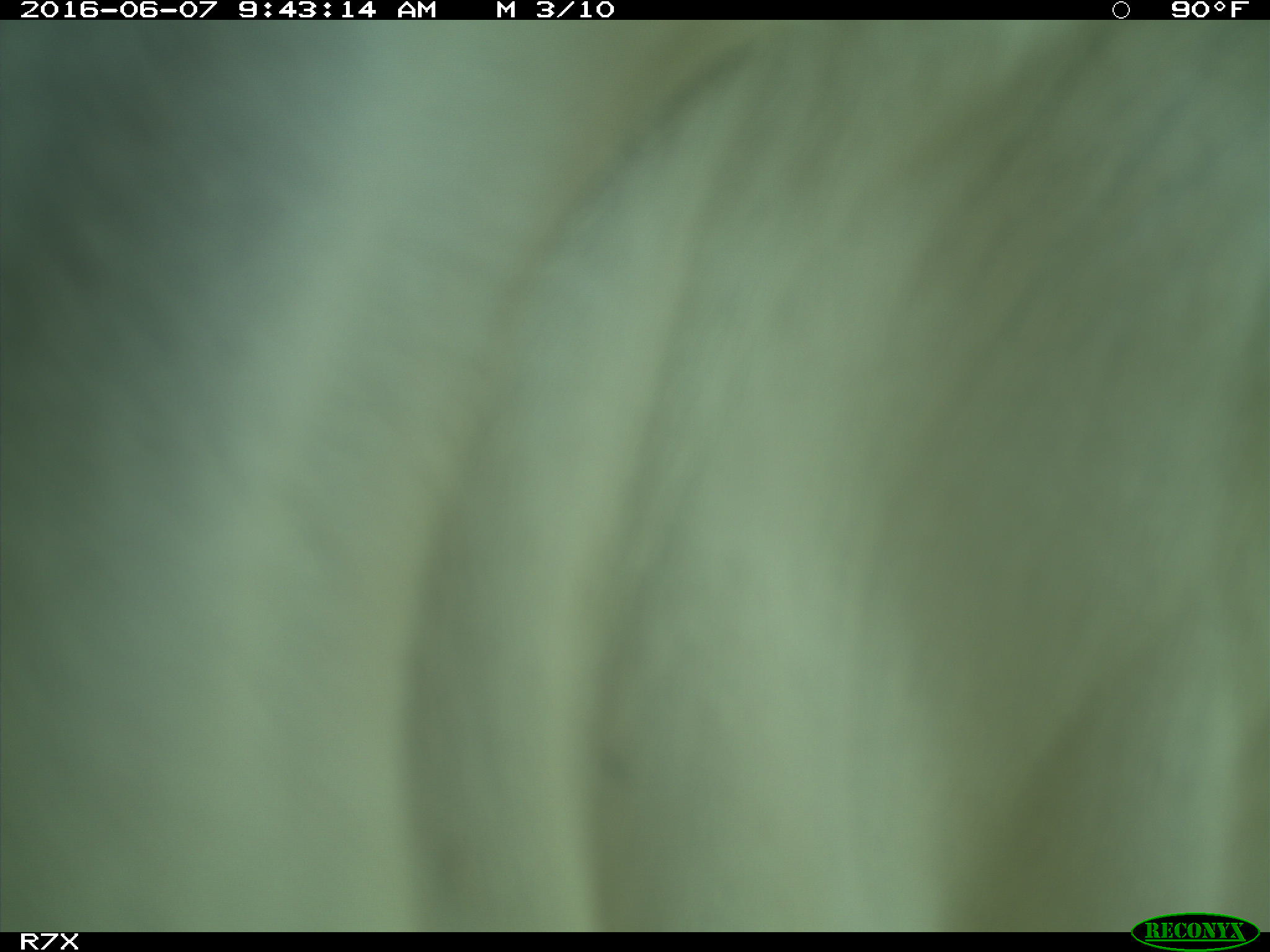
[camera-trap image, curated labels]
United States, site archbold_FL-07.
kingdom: Animalia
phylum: Chordata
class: Mammalia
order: Artiodactyla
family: Bovidae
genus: Bos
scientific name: Bos taurus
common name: domestic cow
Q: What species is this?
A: Bos taurus (domestic cow).